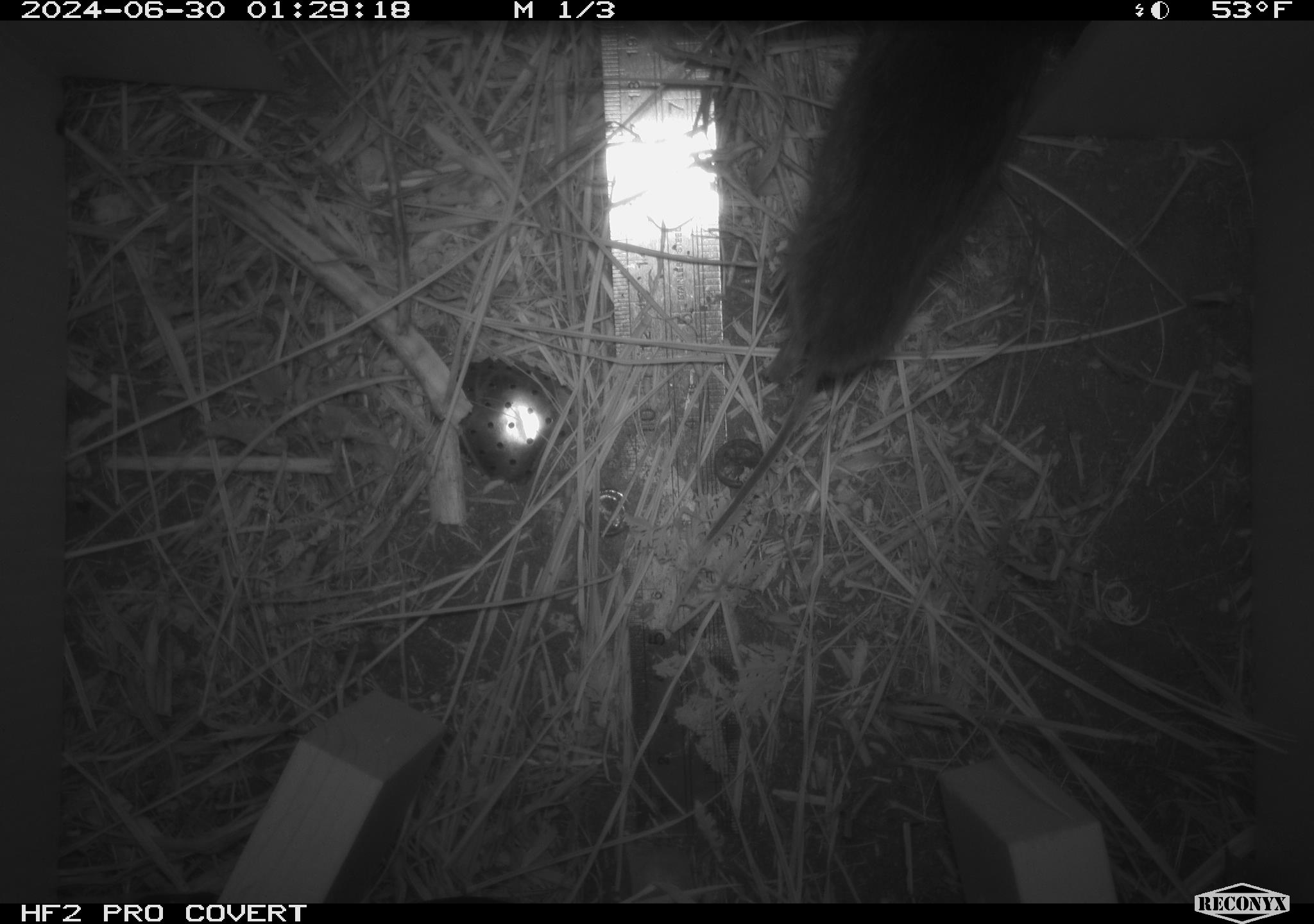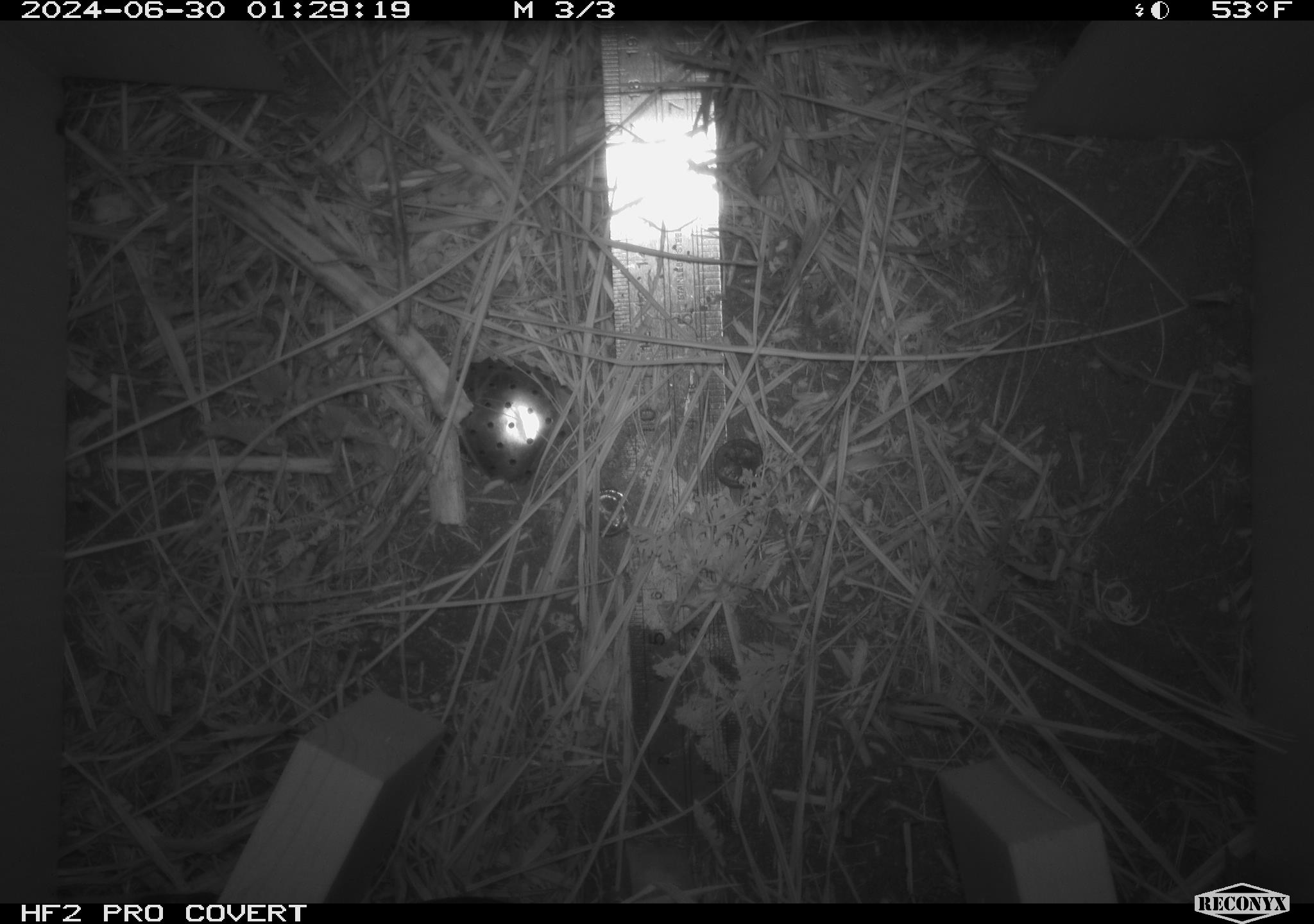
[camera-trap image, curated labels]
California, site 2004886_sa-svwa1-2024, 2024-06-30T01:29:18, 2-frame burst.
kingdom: Animalia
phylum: Chordata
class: Mammalia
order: Rodentia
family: Cricetidae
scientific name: Arvicolinae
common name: voles, lemmings, and muskrats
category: arvicolinae subfamily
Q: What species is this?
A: Arvicolinae subfamily (voles, lemmings, and muskrats) (Arvicolinae).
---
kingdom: Animalia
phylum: Arthropoda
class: Malacostraca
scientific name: Malacostraca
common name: amphipods, crabs, isopods, krill, lobsters and shrimps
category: malacostracan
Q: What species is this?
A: Malacostracan (amphipods, crabs, isopods, krill, lobsters and shrimps) (Malacostraca).